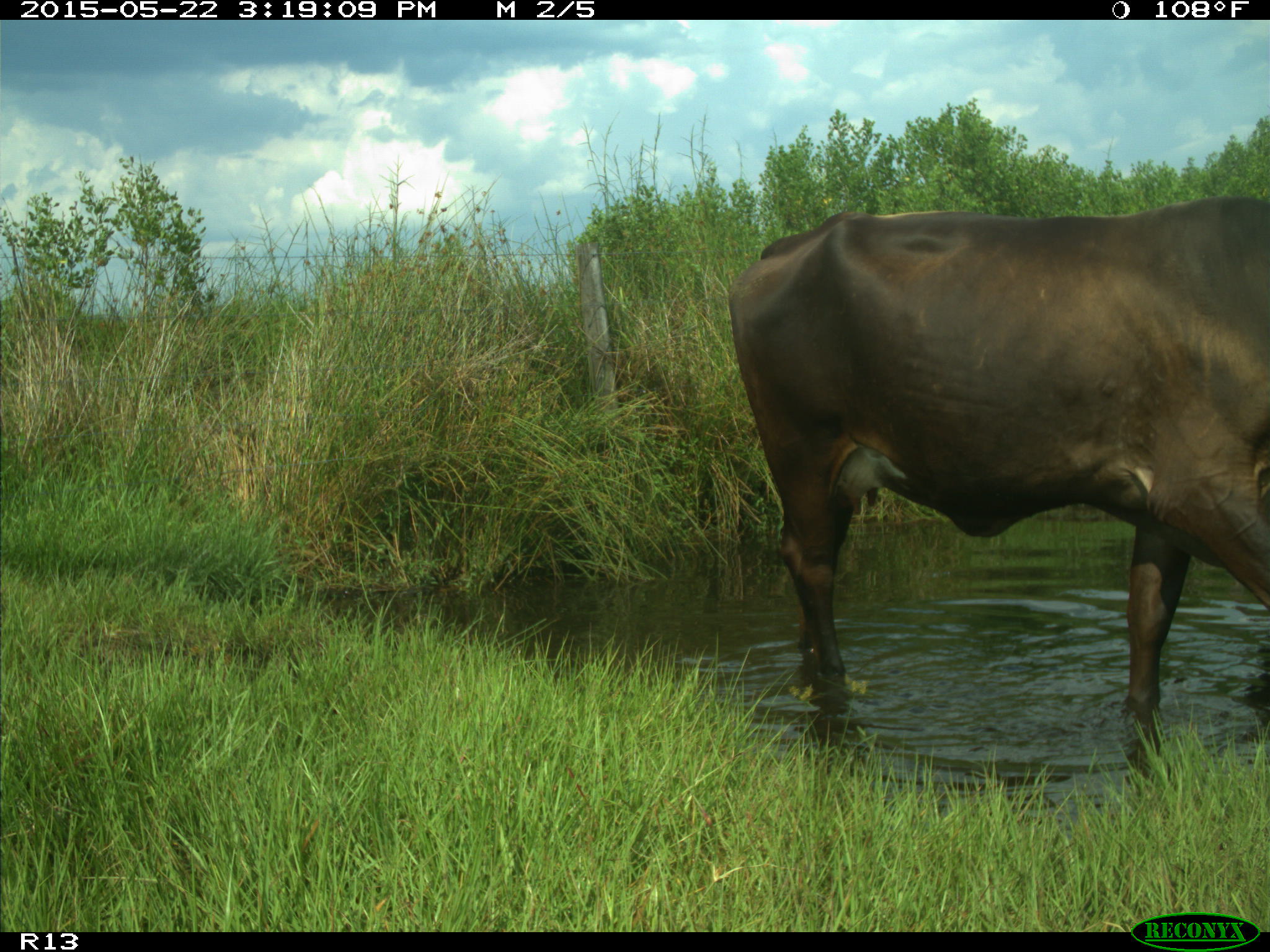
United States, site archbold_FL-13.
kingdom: Animalia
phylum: Chordata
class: Mammalia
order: Artiodactyla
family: Bovidae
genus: Bos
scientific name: Bos taurus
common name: domestic cow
Bos taurus (domestic cow).